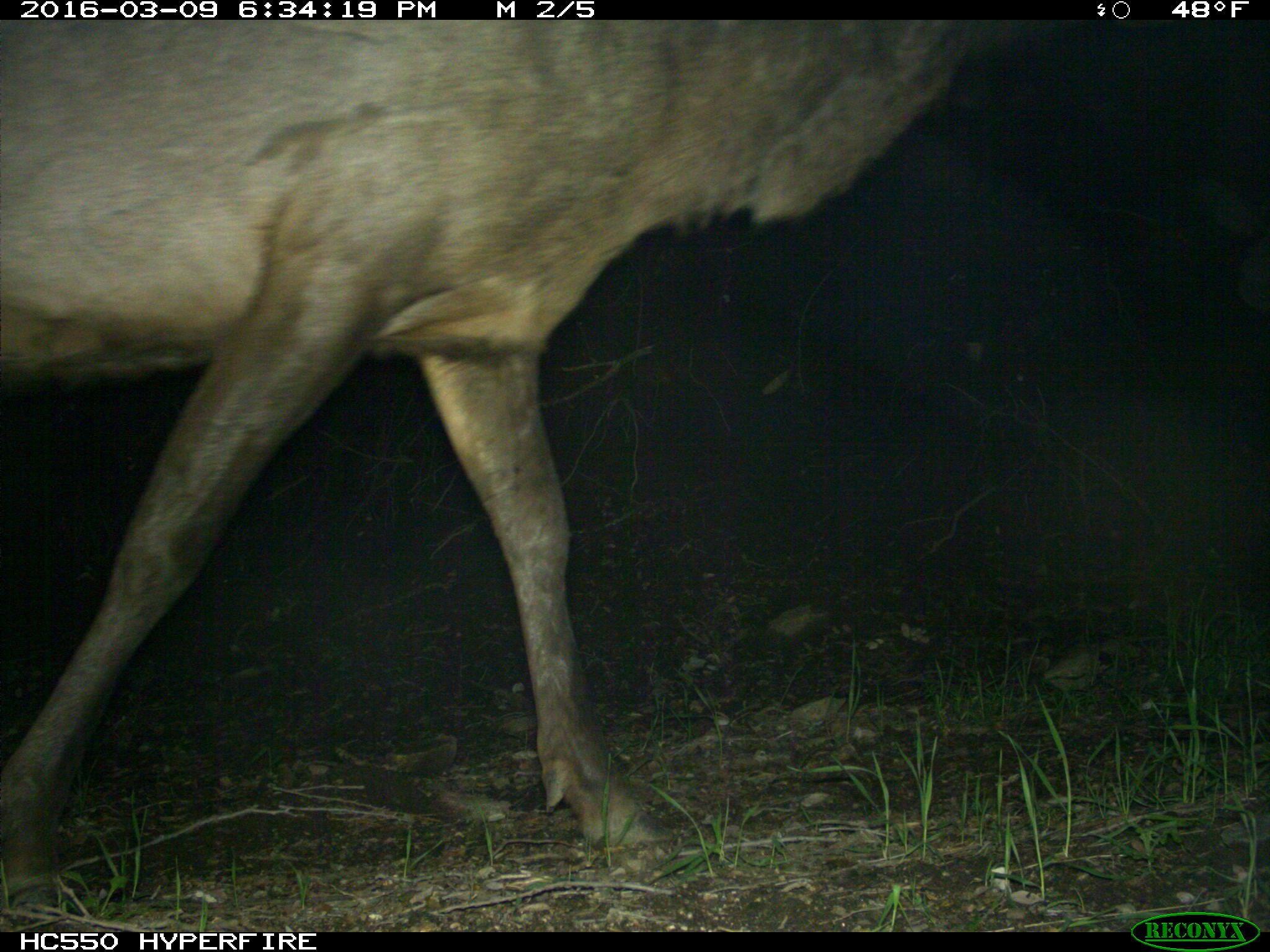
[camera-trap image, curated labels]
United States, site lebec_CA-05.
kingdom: Animalia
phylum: Chordata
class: Mammalia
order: Artiodactyla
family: Cervidae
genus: Cervus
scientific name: Cervus canadensis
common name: elk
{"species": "Cervus canadensis (elk)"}